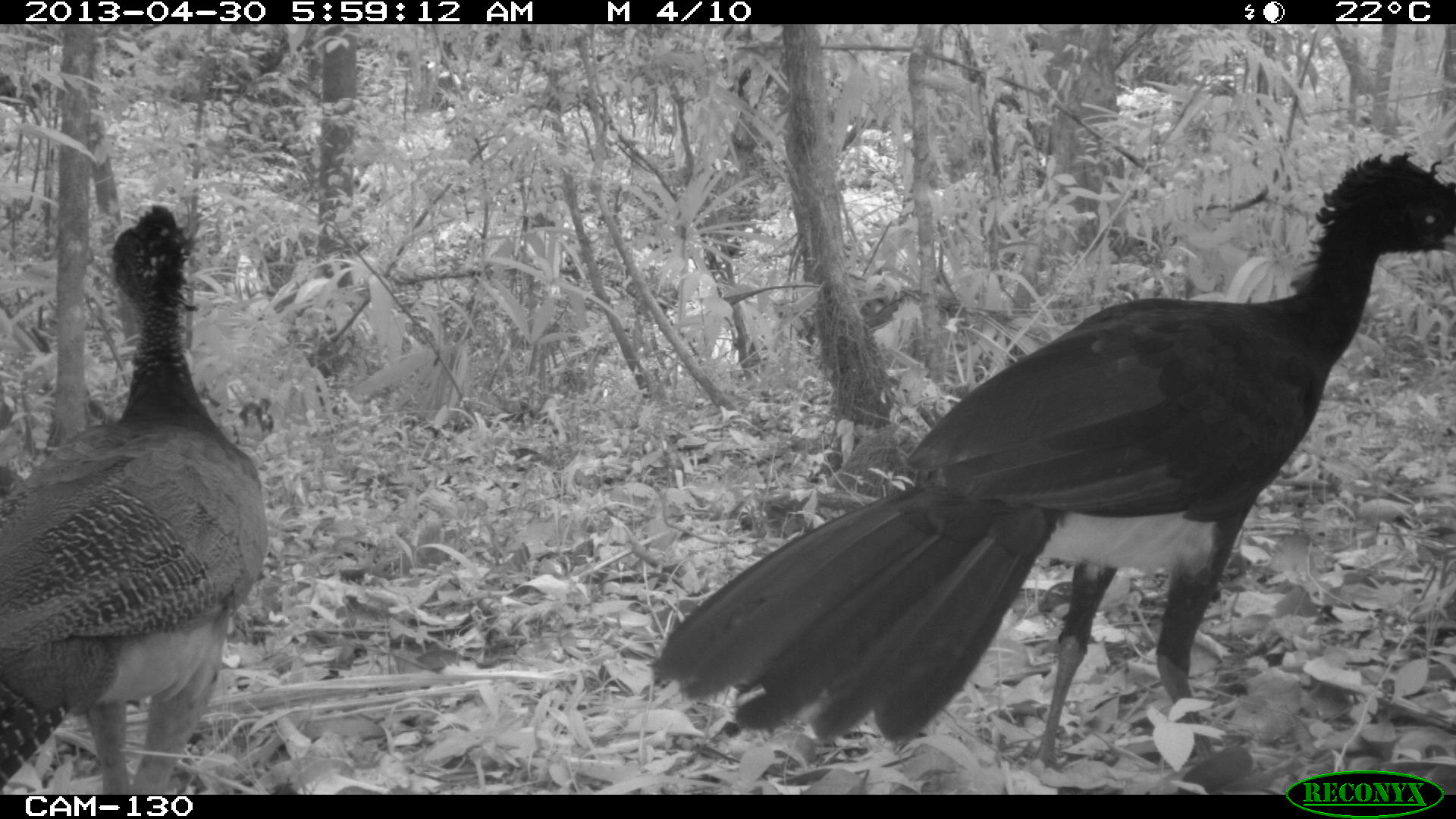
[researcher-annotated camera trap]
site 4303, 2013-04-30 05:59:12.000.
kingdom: Animalia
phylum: Chordata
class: Aves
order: Galliformes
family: Cracidae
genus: Crax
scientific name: Crax rubra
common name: great curassow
Crax rubra (great curassow), count 2.